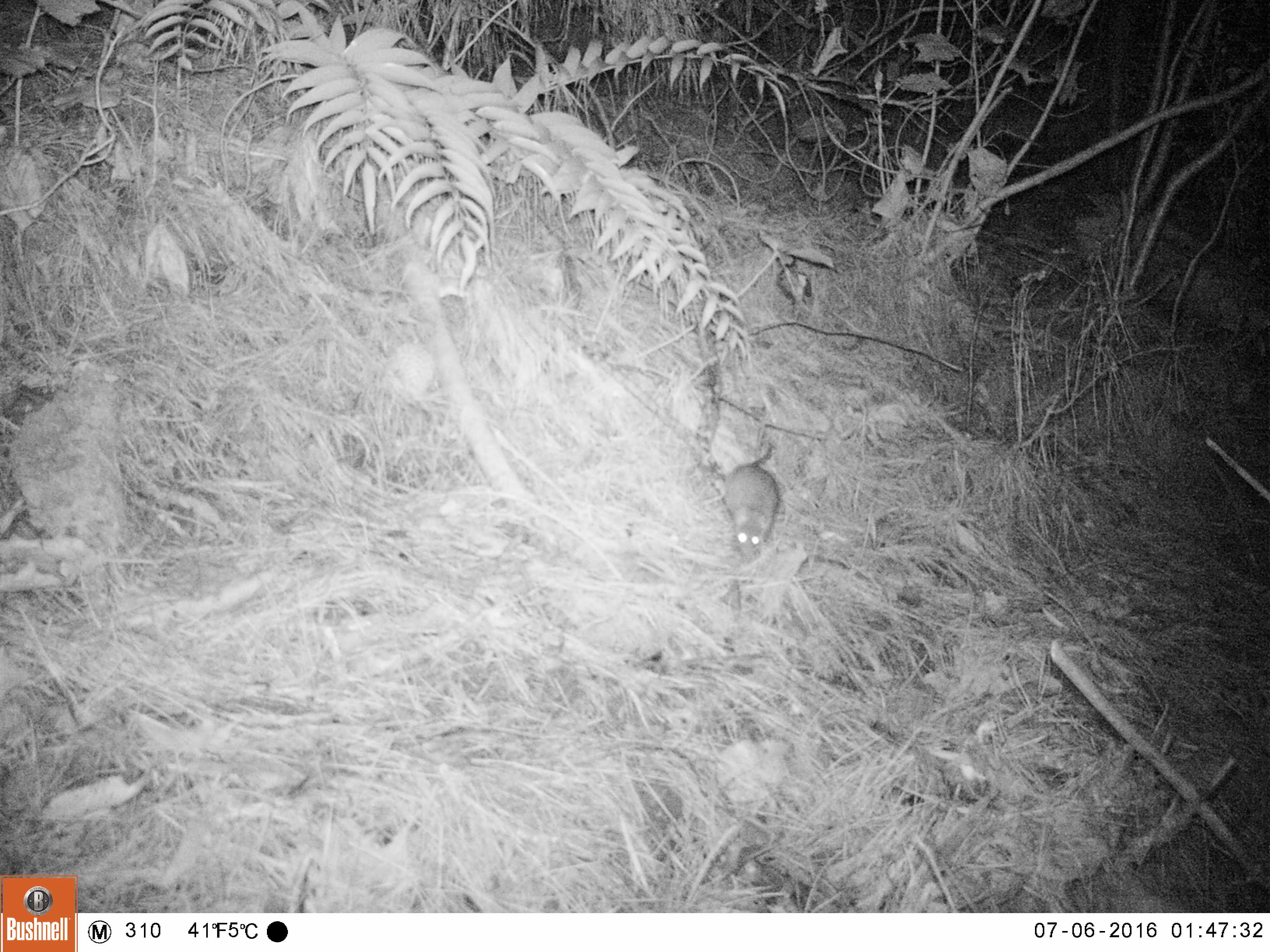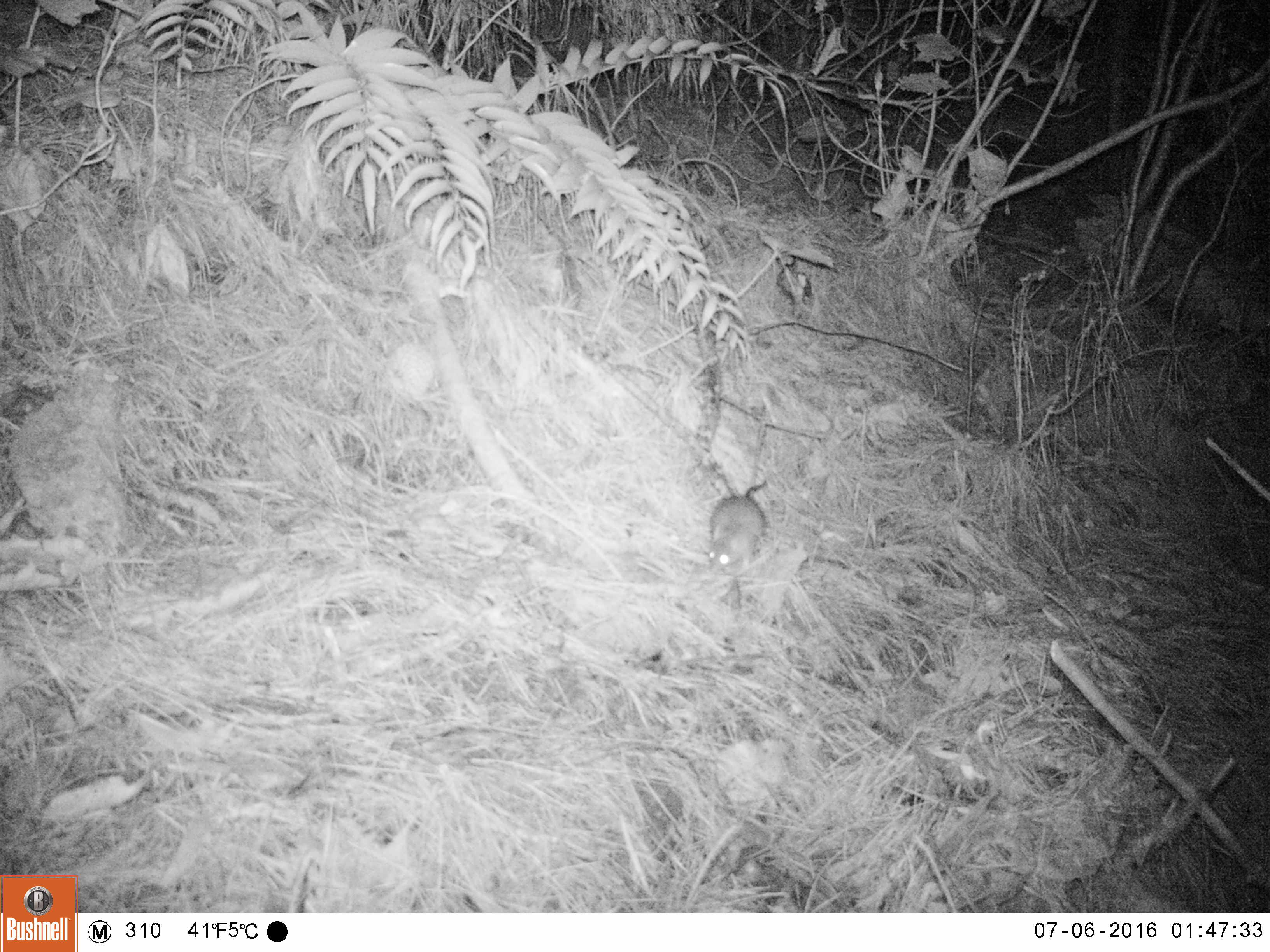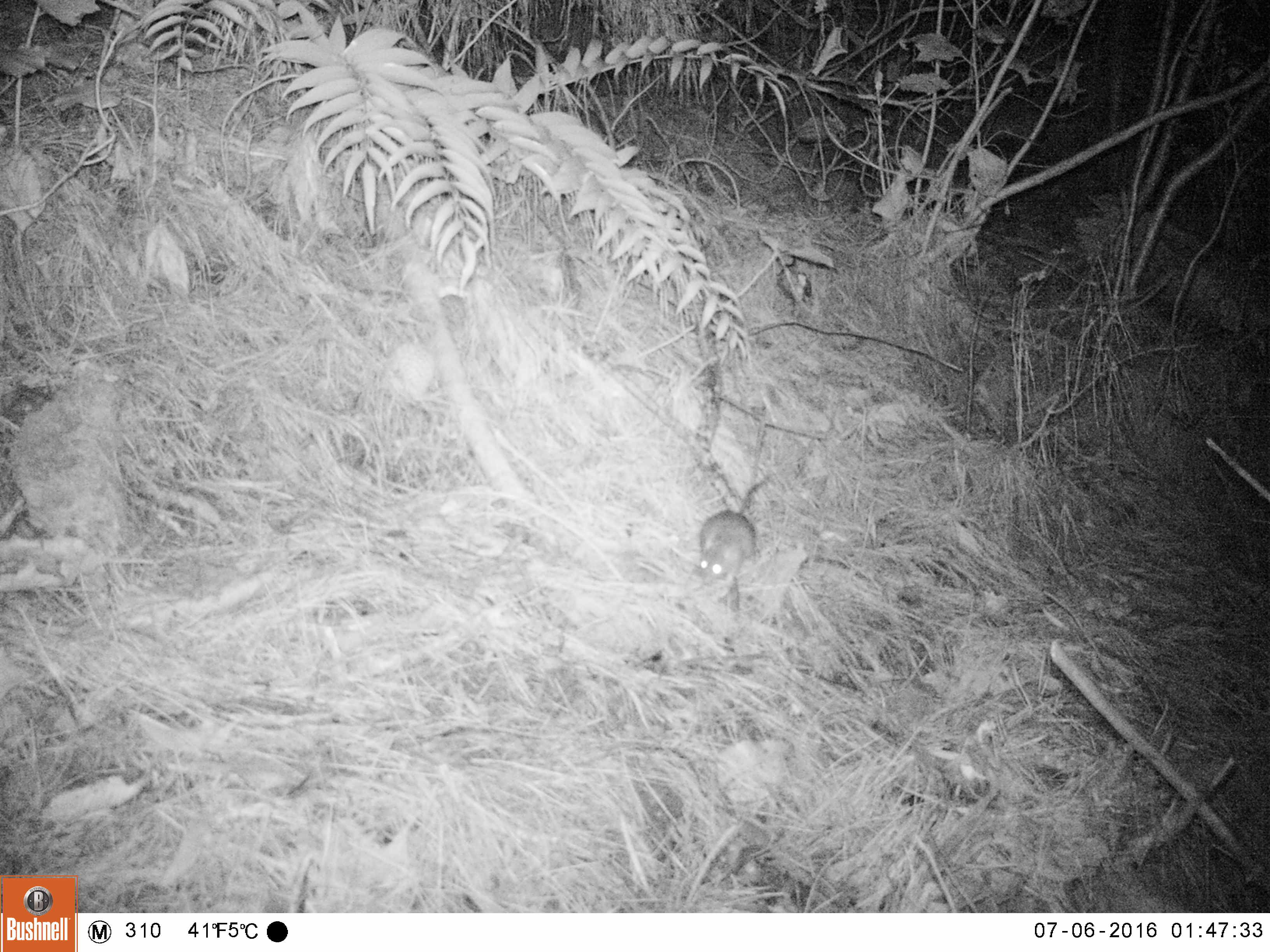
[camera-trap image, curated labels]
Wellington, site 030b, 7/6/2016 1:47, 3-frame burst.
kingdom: Animalia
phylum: Chordata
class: Mammalia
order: Rodentia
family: Muridae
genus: Rattus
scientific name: Rattus rattus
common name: ship rat